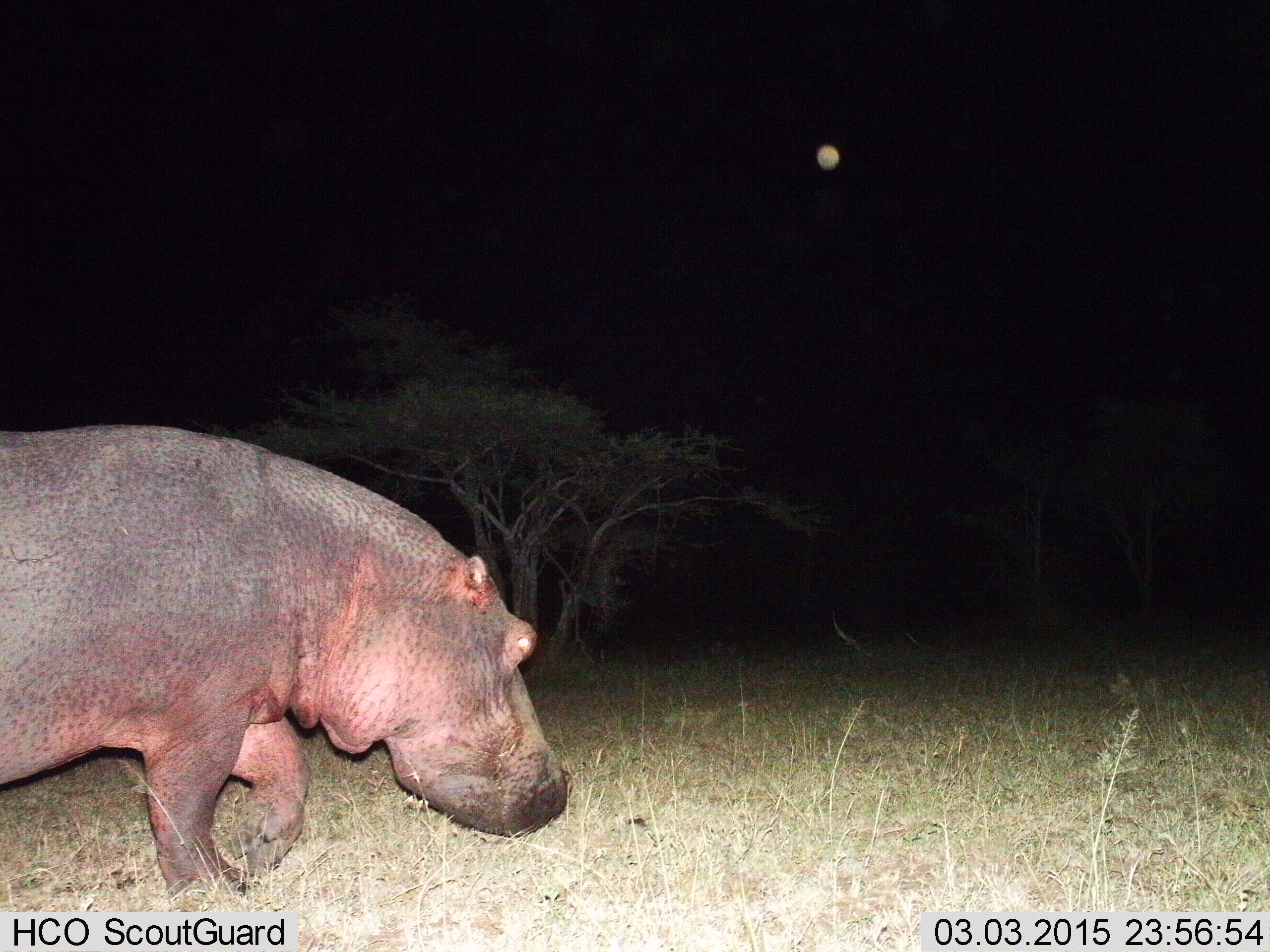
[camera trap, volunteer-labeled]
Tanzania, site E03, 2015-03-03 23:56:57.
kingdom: Animalia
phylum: Chordata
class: Mammalia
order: Artiodactyla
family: Hippopotamidae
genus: Hippopotamus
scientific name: Hippopotamus amphibius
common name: hippopotamus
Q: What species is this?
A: Hippopotamus (Hippopotamus amphibius).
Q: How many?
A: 1.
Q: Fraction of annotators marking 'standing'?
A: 0%.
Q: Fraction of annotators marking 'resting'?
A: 0%.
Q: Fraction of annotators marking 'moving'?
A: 100%.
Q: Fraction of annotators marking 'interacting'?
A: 0%.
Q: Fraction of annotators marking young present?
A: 0%.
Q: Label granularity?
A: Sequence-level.